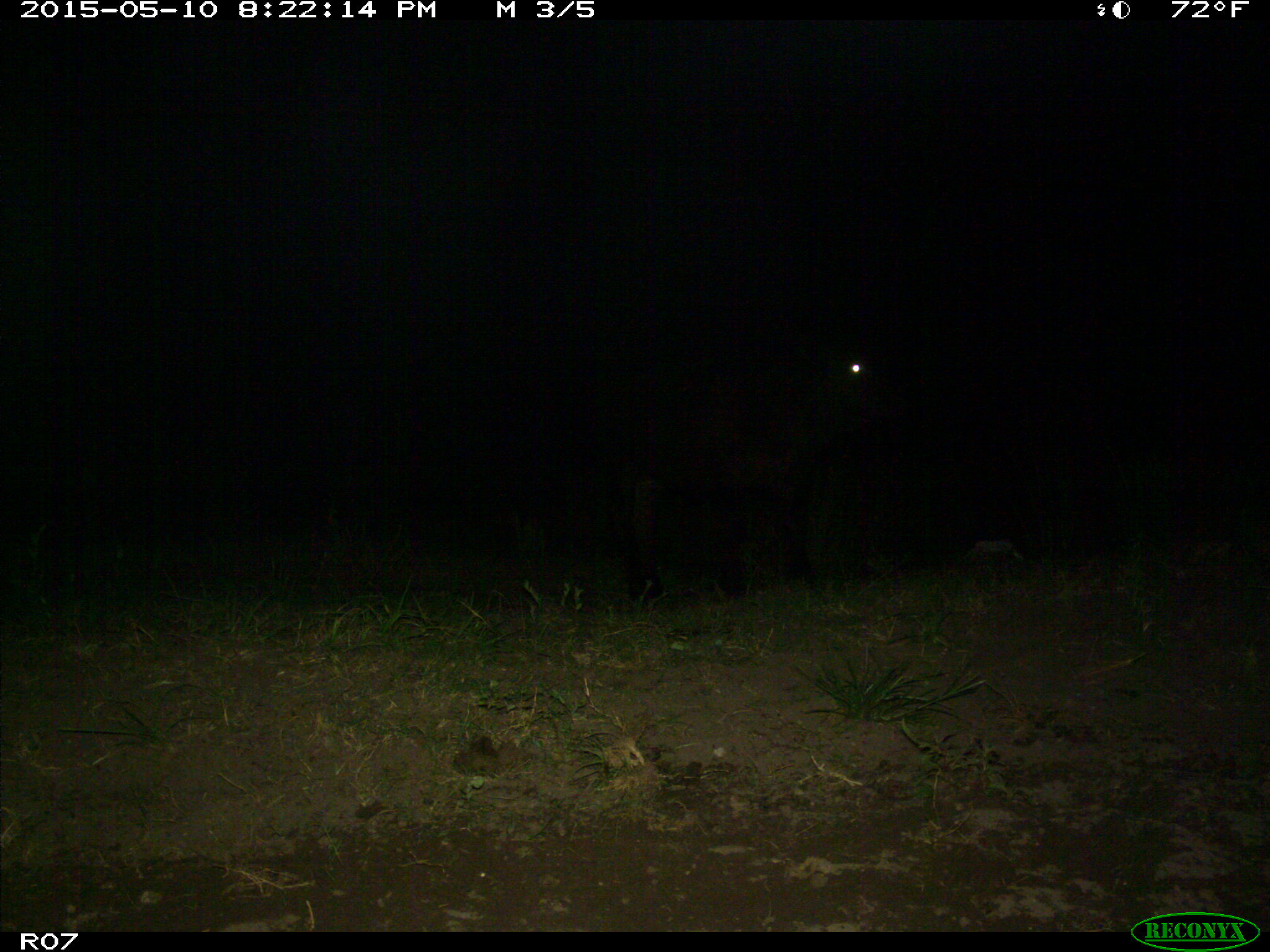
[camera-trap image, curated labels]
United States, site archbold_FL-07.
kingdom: Animalia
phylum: Chordata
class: Mammalia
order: Artiodactyla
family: Bovidae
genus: Bos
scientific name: Bos taurus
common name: domestic cow